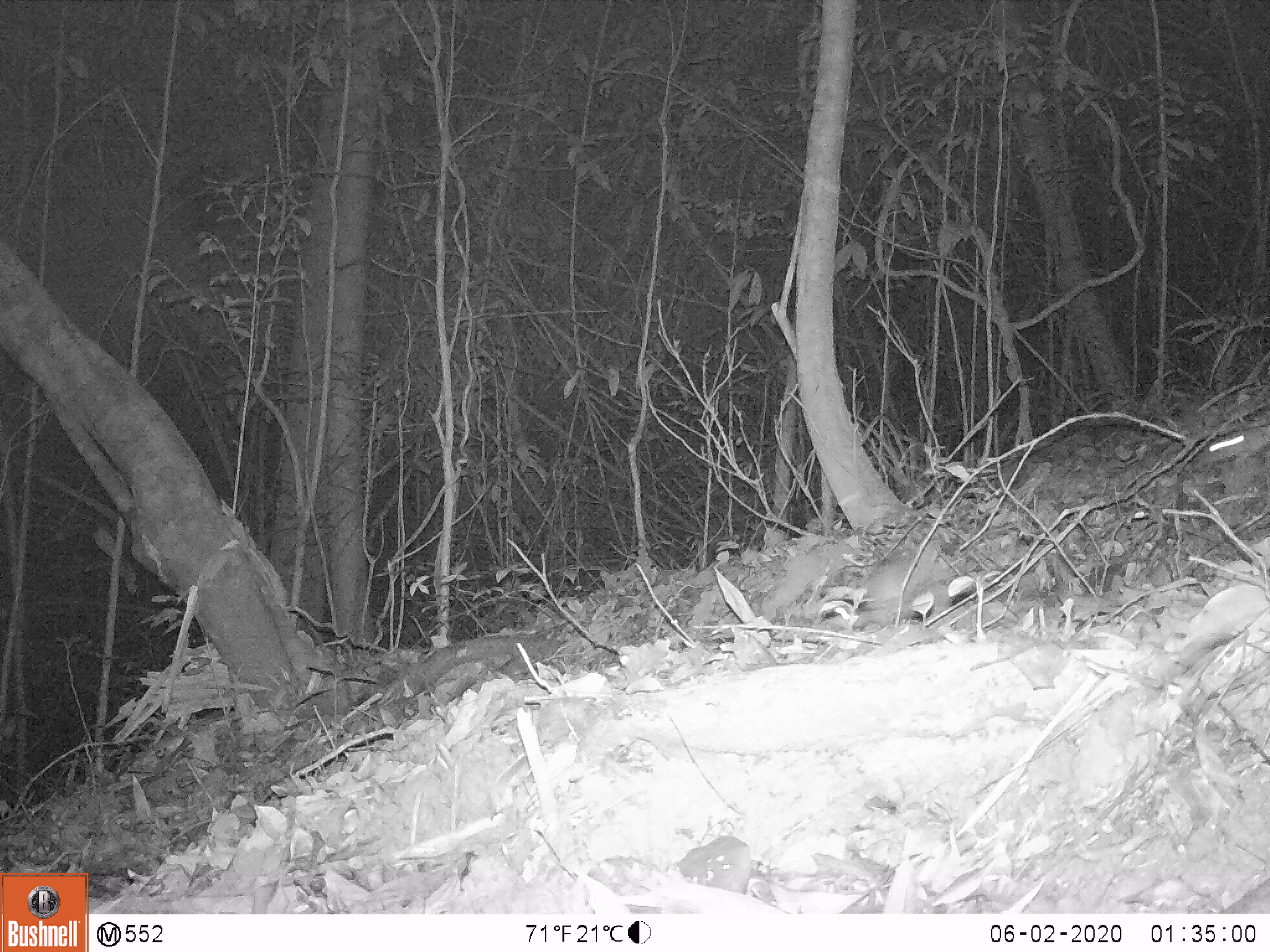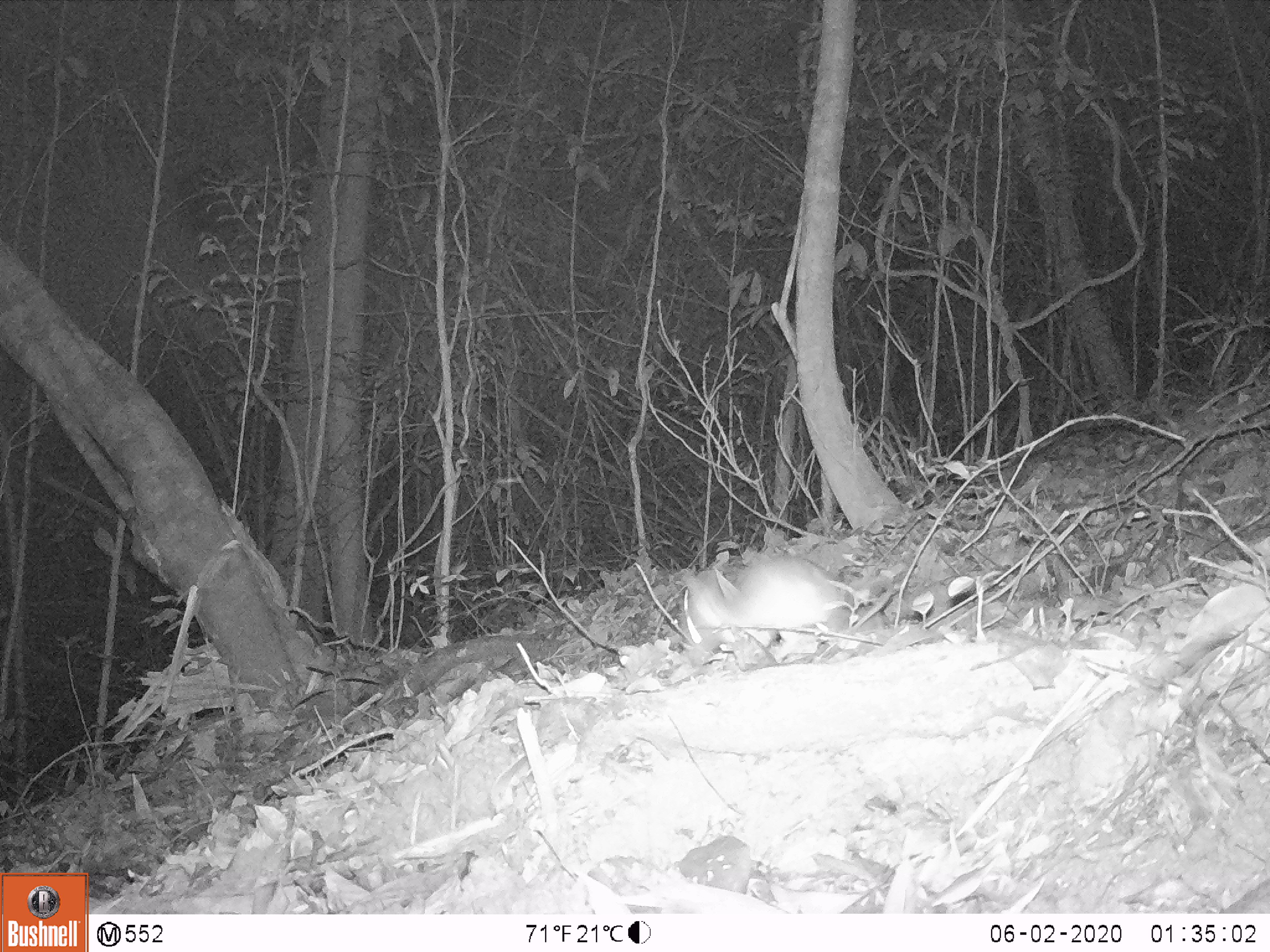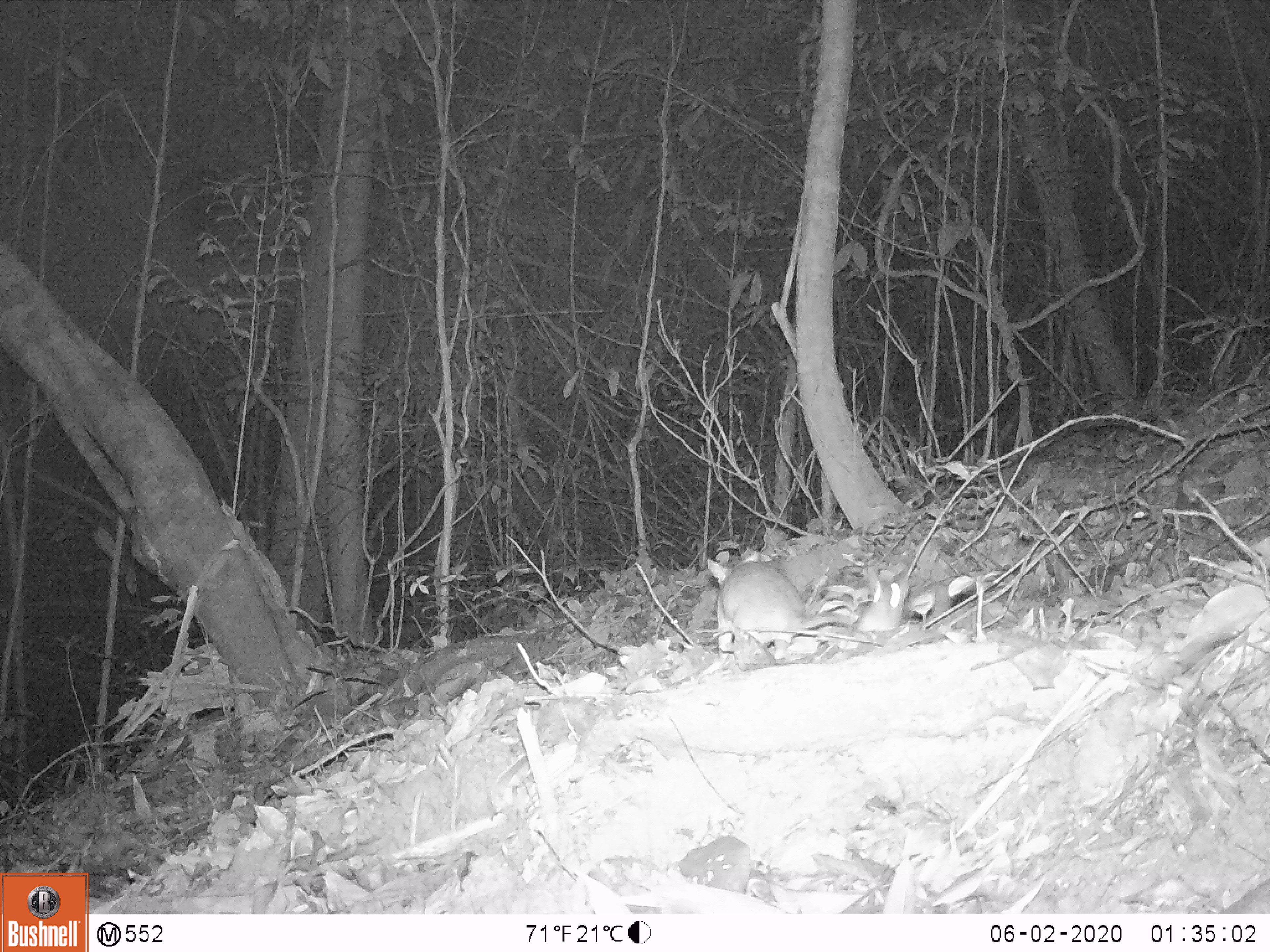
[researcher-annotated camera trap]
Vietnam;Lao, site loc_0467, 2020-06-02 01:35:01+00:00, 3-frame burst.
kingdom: Animalia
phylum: Chordata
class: Mammalia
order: Rodentia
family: Muridae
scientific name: Muridae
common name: old-world mice and rats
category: unidentified murid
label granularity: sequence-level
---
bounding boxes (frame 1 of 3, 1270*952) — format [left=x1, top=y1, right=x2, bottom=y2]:
unidentified murid: [left=1197, top=427, right=1270, bottom=466]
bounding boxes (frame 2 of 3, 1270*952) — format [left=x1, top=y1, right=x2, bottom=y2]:
unidentified murid: [left=681, top=555, right=854, bottom=644]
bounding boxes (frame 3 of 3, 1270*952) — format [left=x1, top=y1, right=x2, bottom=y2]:
unidentified murid: [left=706, top=550, right=859, bottom=660]; [left=852, top=566, right=912, bottom=633]